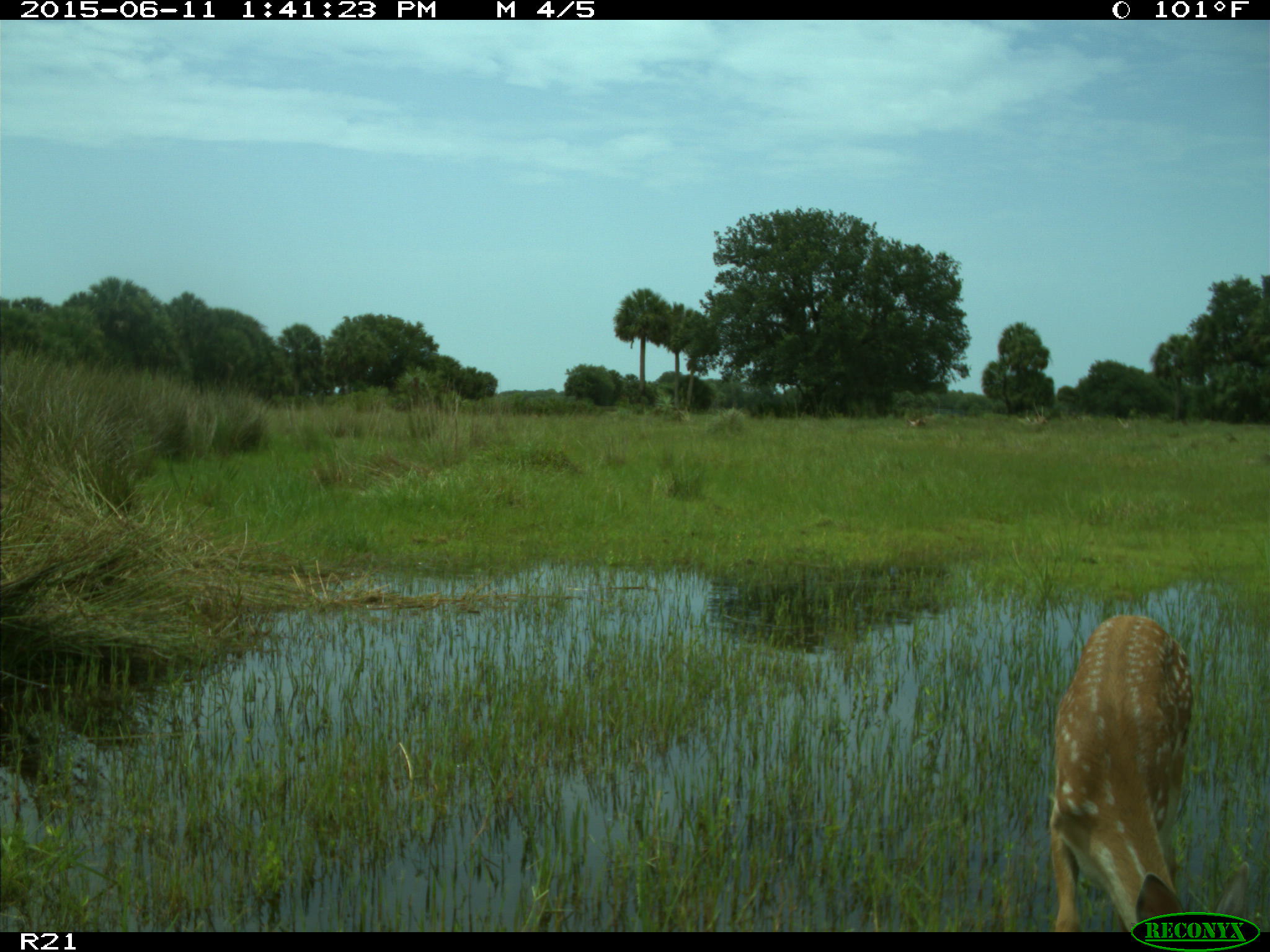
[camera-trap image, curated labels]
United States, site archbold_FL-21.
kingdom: Animalia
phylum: Chordata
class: Mammalia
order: Artiodactyla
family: Cervidae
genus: Odocoileus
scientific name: Odocoileus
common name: deer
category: unidentified deer